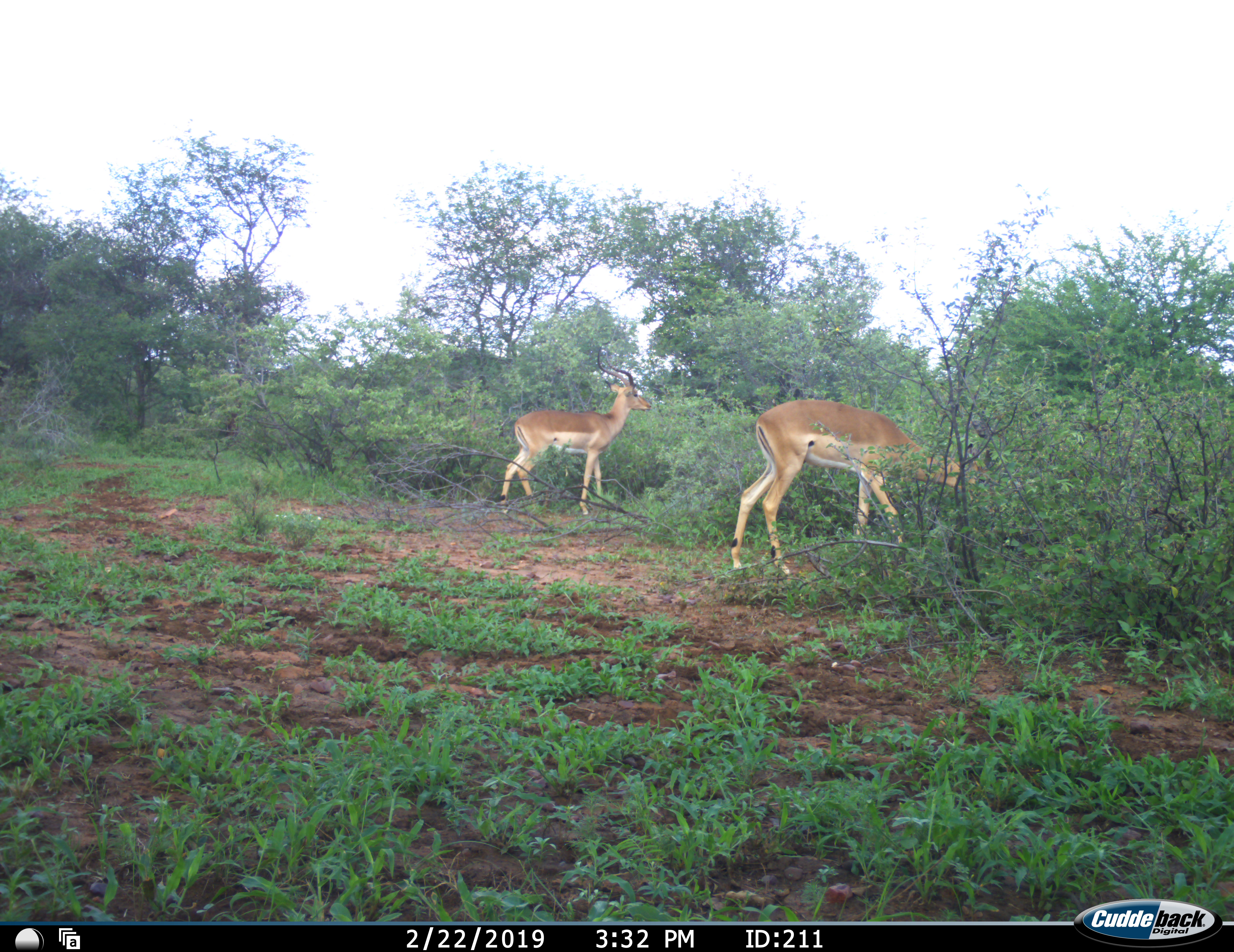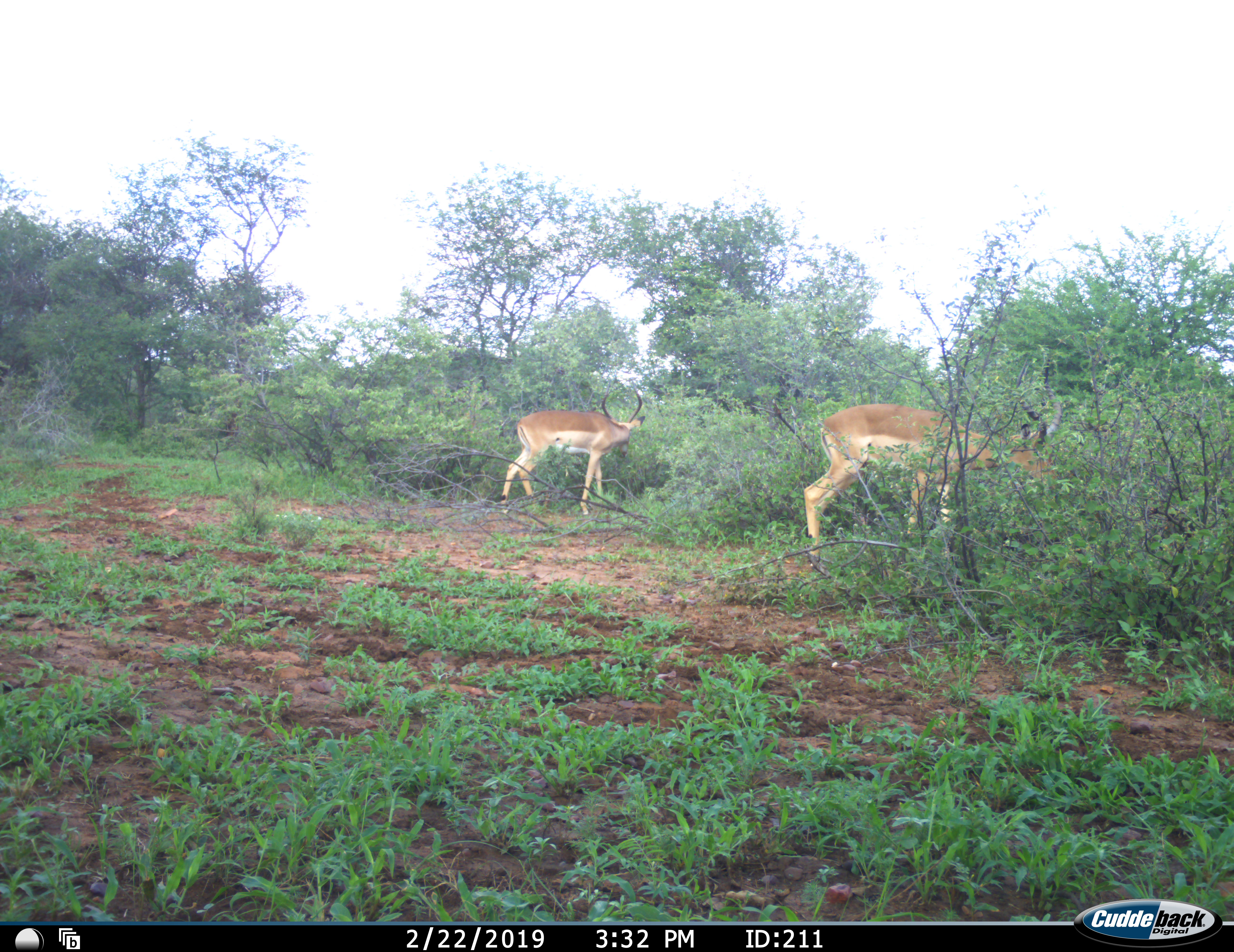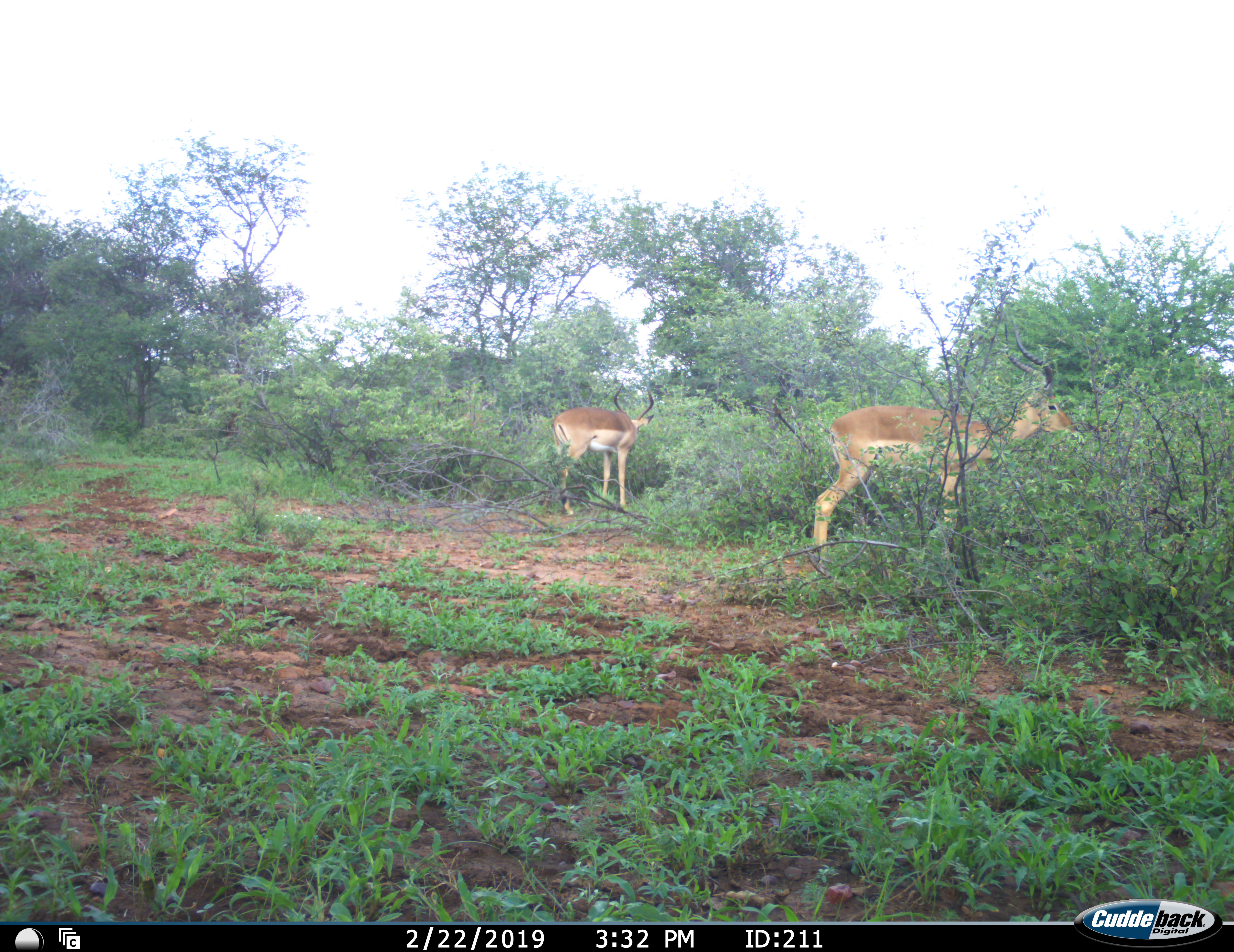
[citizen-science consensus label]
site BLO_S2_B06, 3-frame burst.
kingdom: Animalia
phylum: Chordata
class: Mammalia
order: Artiodactyla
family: Bovidae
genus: Aepyceros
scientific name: Aepyceros melampus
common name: impala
Impala (Aepyceros melampus), count 2. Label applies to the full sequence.